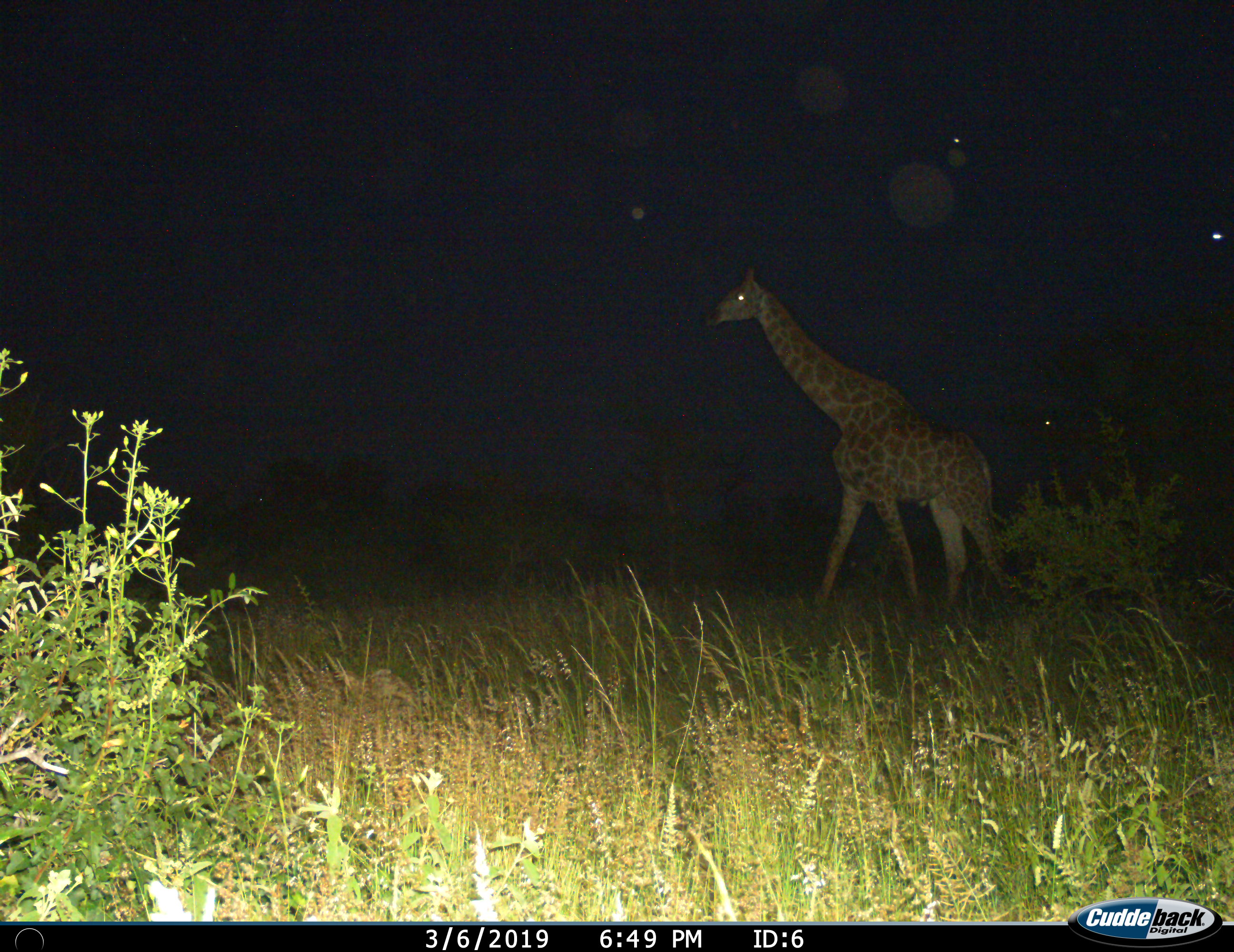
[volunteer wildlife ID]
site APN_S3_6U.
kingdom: Animalia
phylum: Chordata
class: Mammalia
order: Artiodactyla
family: Giraffidae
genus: Giraffa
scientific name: Giraffa camelopardalis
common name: giraffe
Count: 1.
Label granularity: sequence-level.